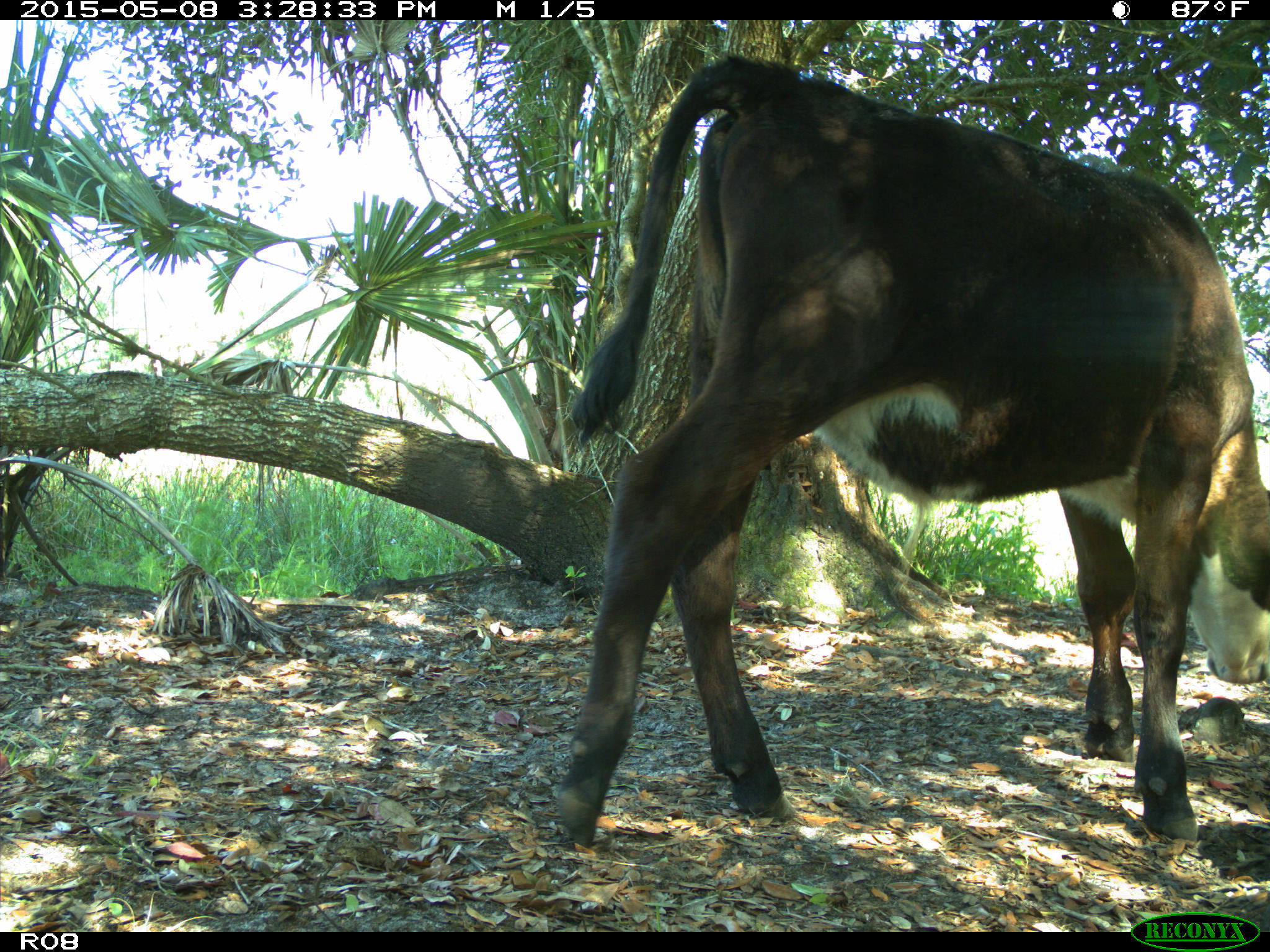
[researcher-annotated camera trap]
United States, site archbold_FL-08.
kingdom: Animalia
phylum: Chordata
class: Mammalia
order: Artiodactyla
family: Bovidae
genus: Bos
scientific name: Bos taurus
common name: domestic cow